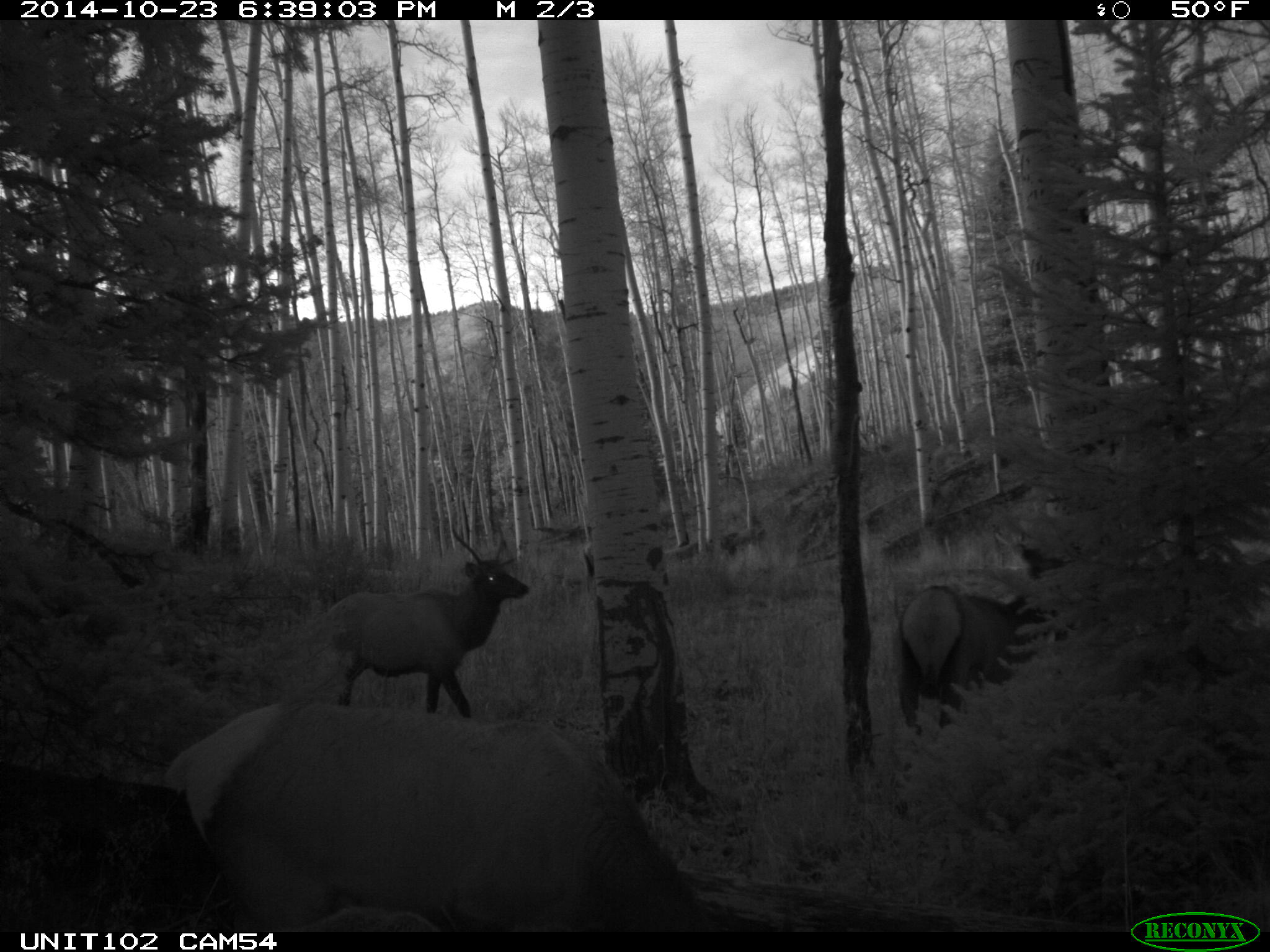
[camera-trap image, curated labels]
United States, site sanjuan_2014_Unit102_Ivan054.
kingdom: Animalia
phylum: Chordata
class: Mammalia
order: Artiodactyla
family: Cervidae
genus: Cervus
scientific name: Cervus elaphus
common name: red deer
Cervus elaphus (red deer).